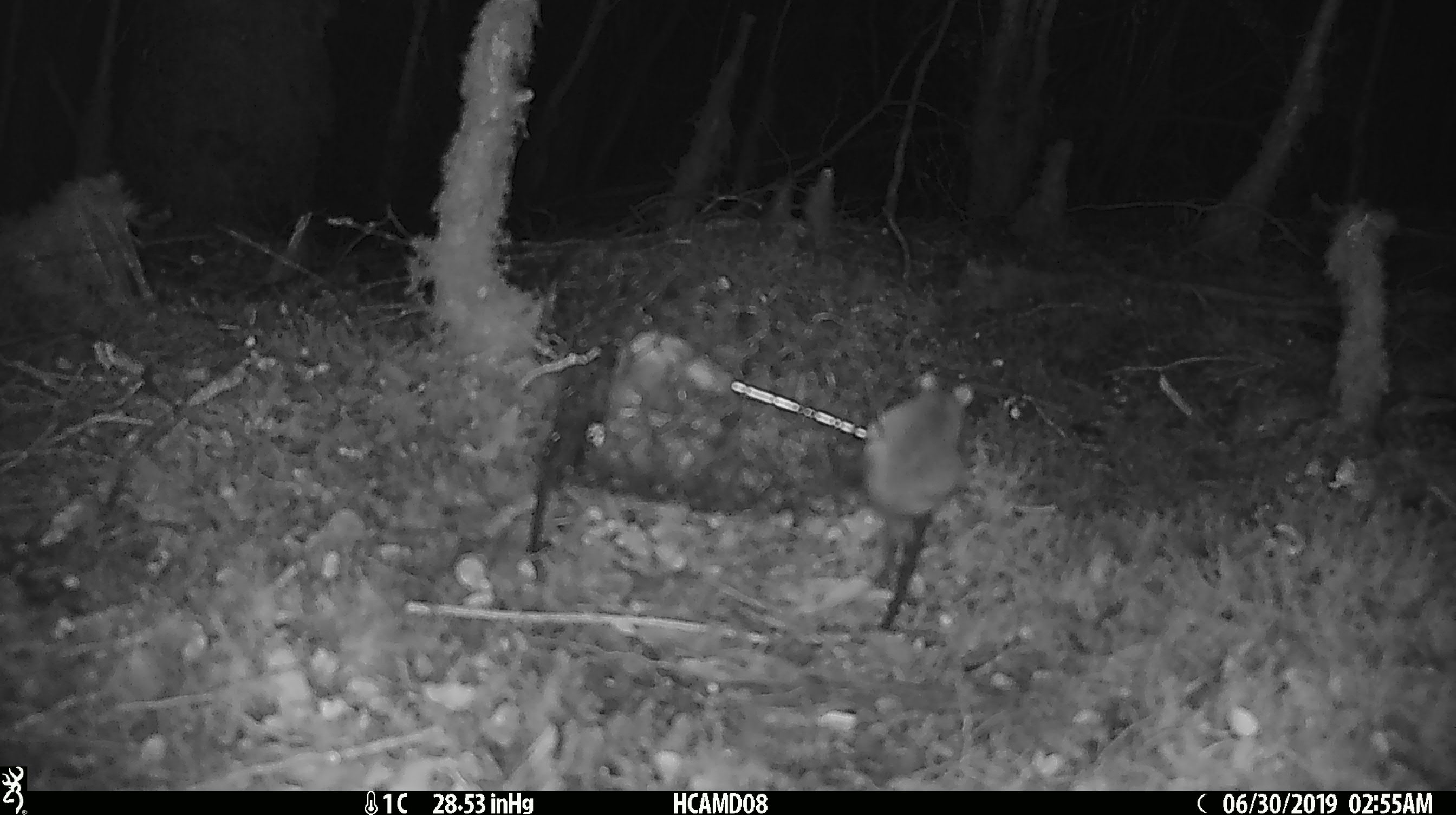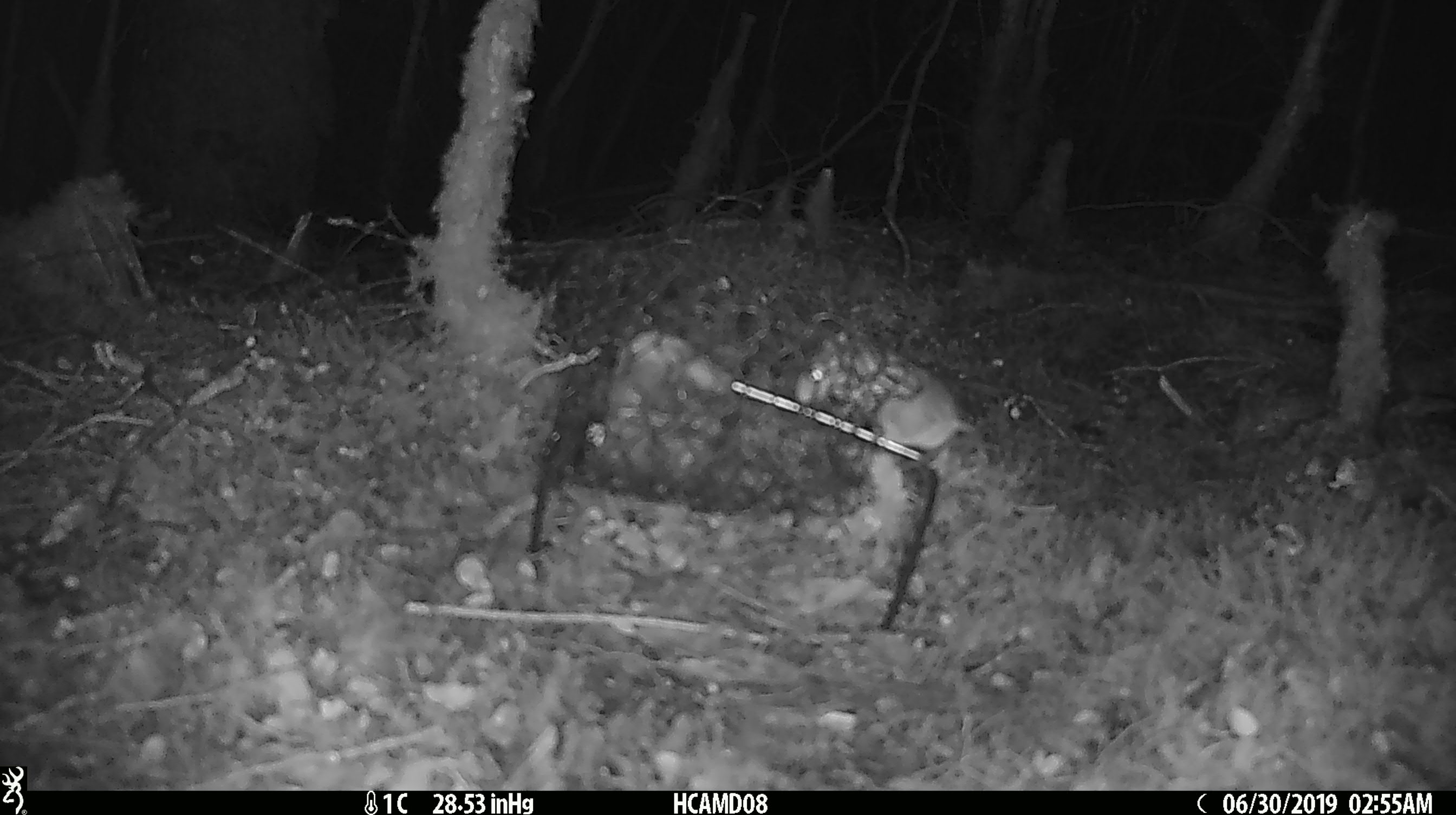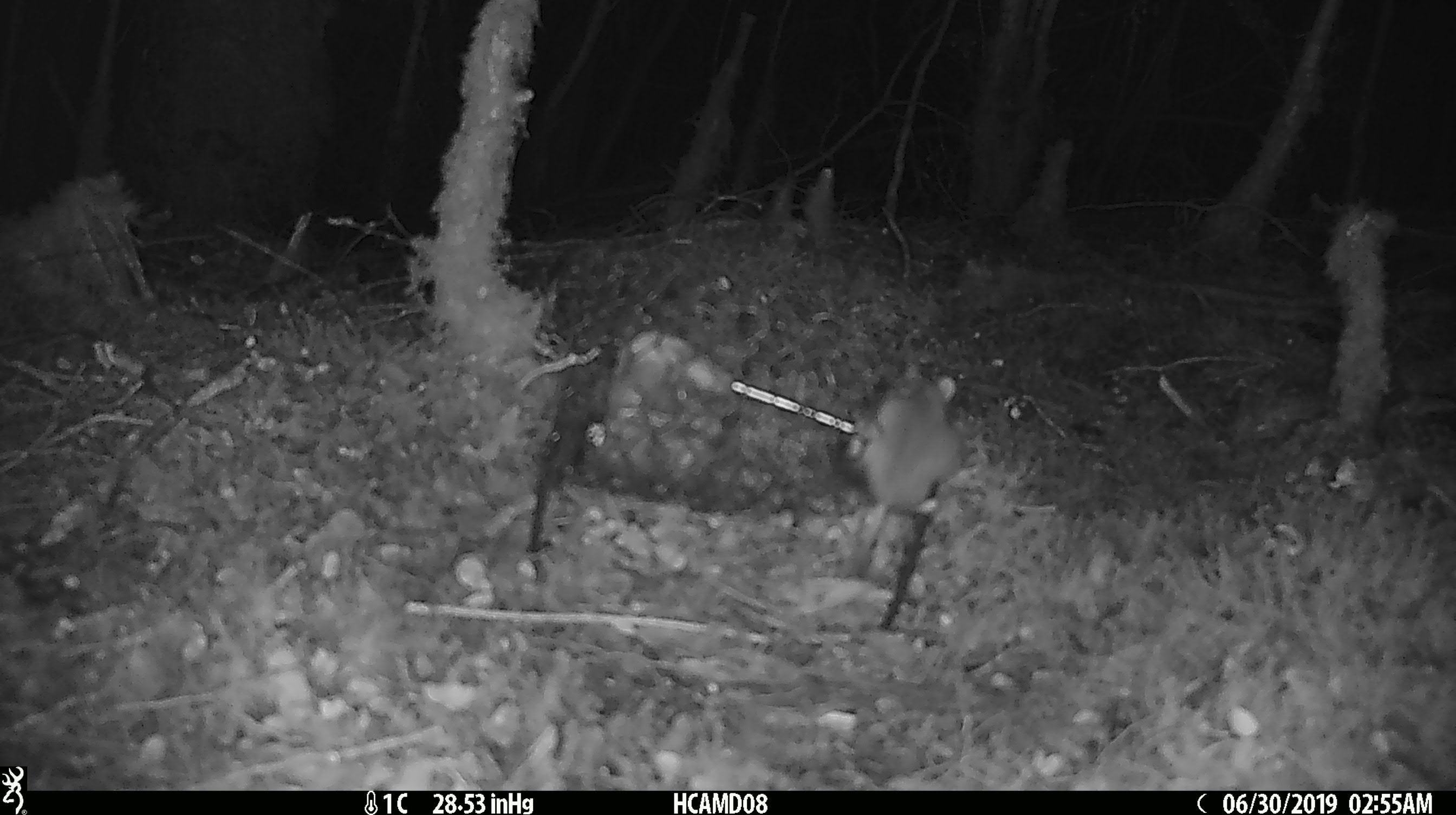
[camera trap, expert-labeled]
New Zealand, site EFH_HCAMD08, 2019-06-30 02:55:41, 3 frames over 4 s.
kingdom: Animalia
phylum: Chordata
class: Mammalia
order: Rodentia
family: Muridae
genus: Mus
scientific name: Mus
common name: mouse